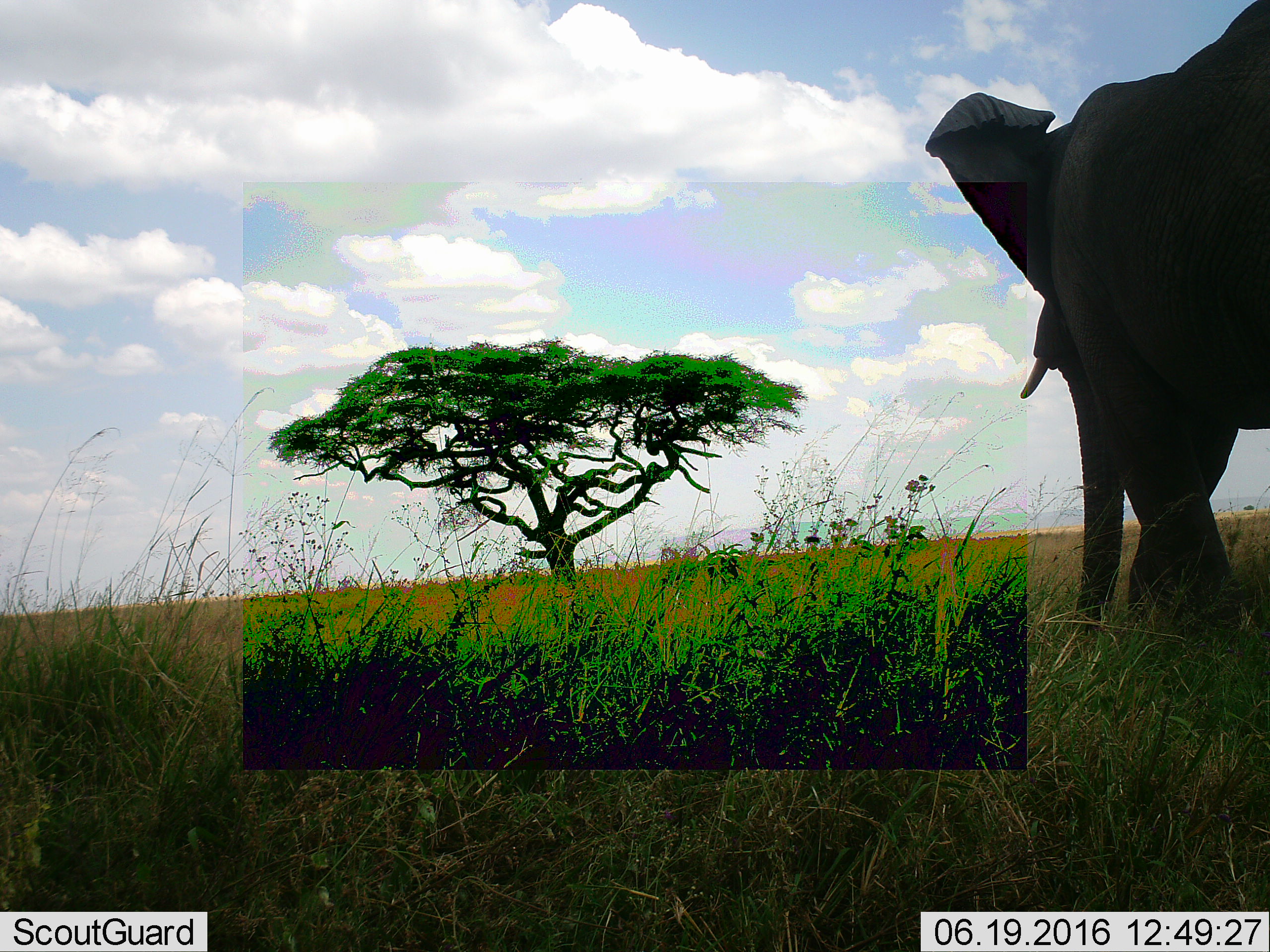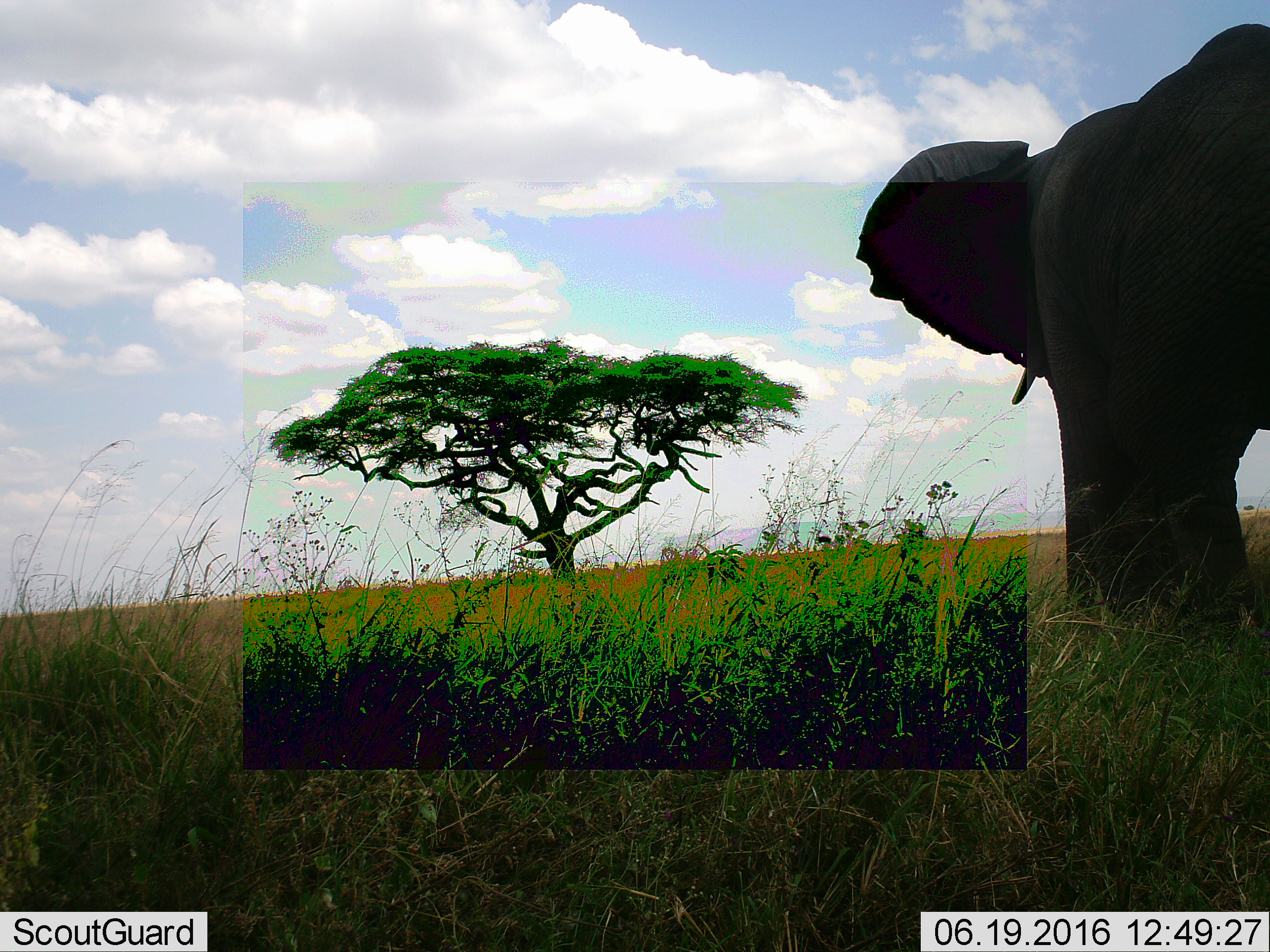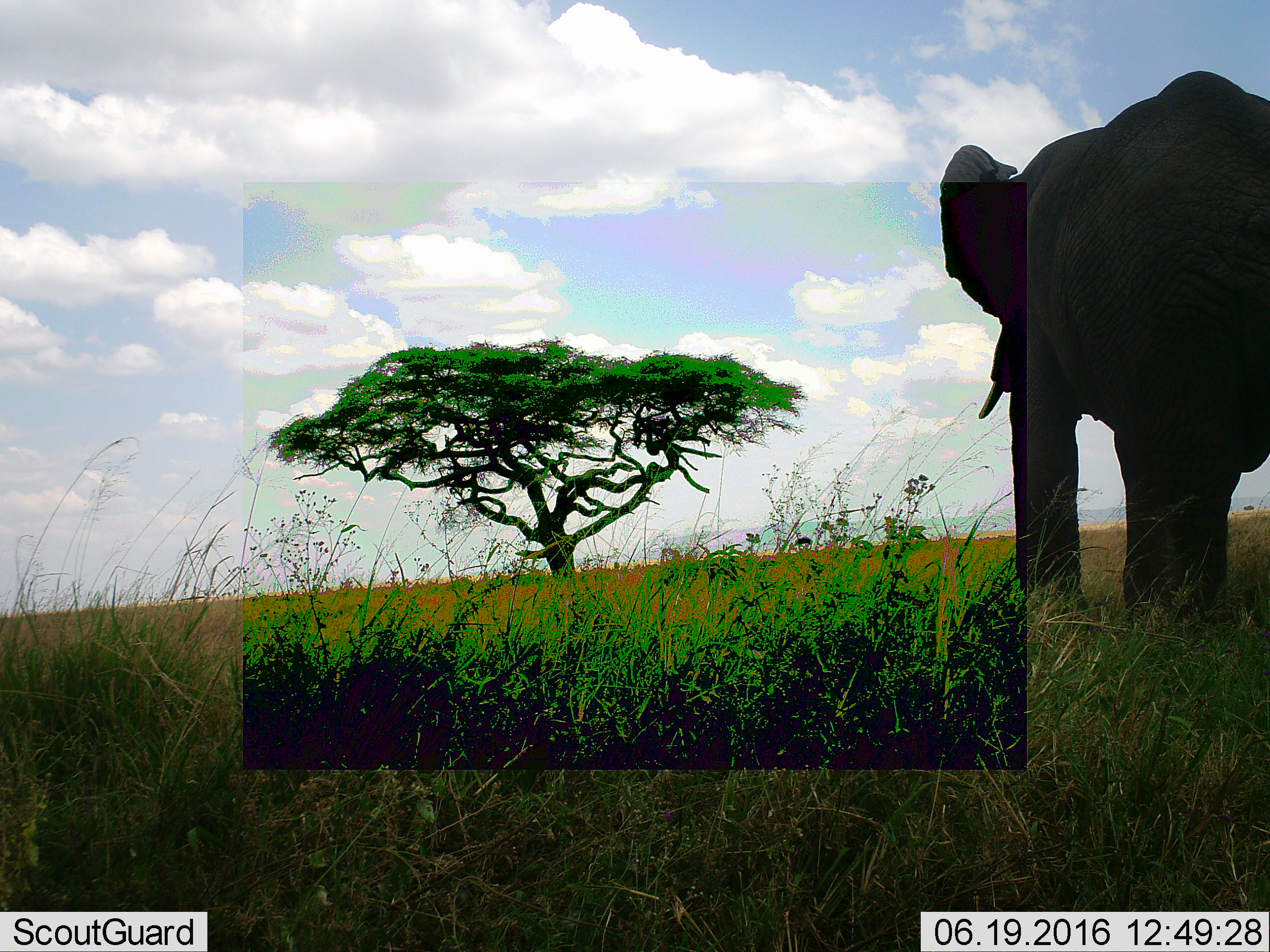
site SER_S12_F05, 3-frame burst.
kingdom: Animalia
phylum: Chordata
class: Mammalia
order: Proboscidea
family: Elephantidae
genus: Loxodonta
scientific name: Loxodonta africana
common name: african bush elephant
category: elephant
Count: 1.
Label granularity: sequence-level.